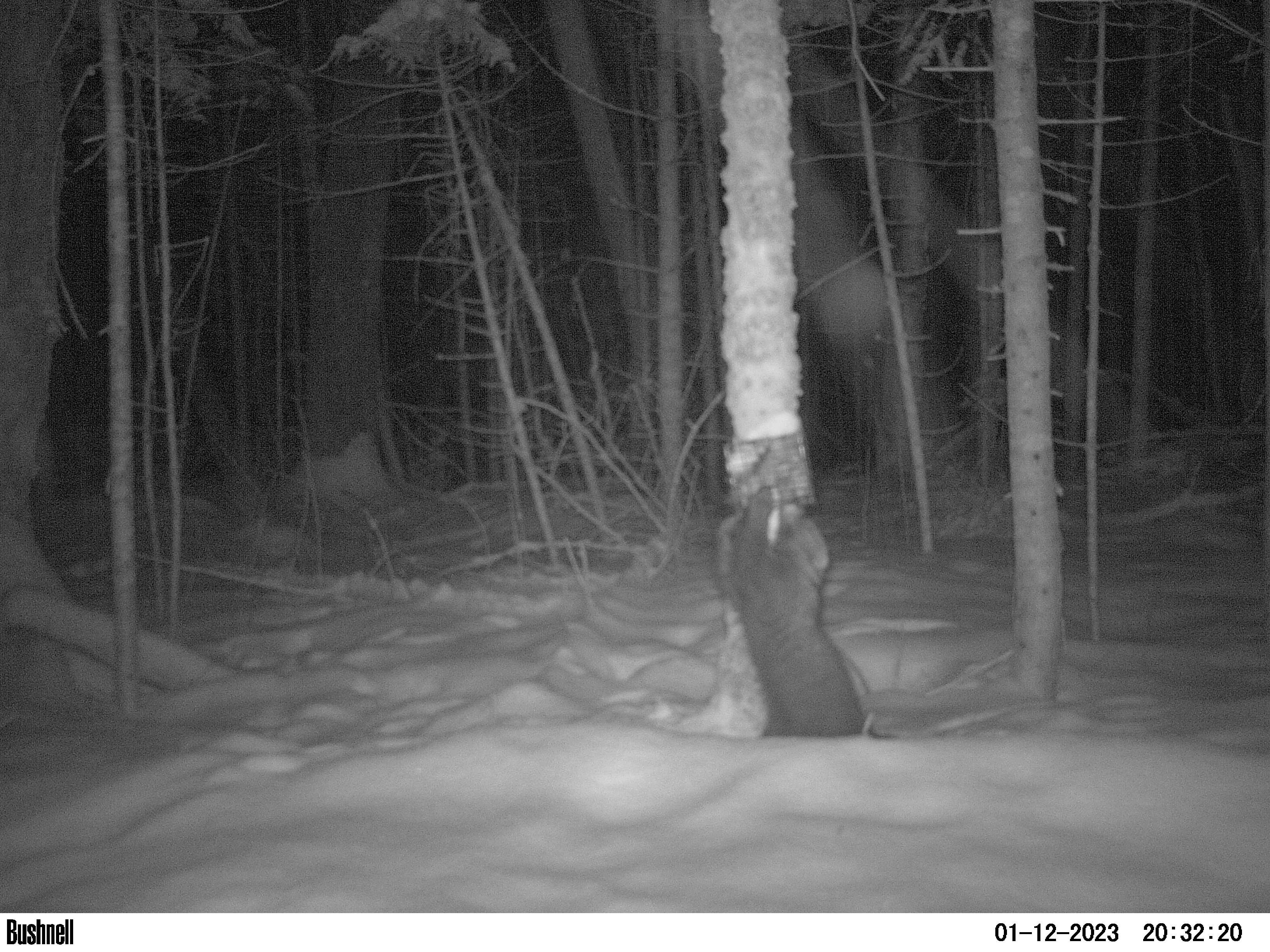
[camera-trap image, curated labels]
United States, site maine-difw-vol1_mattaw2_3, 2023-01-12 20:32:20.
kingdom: Animalia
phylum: Chordata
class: Mammalia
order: Carnivora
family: Mustelidae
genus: Pekania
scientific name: Pekania pennanti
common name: fisher